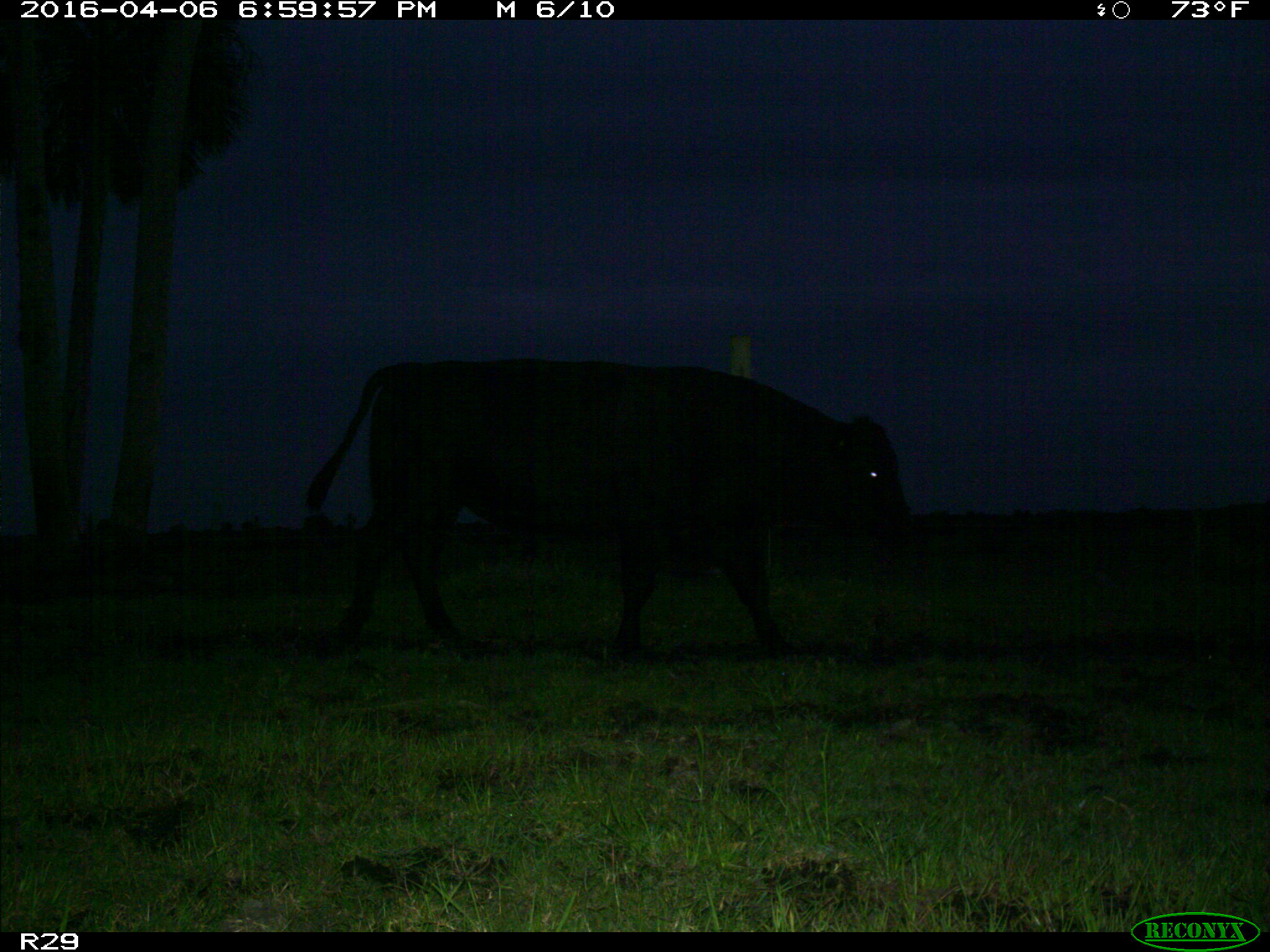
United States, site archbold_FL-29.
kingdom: Animalia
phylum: Chordata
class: Mammalia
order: Artiodactyla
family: Bovidae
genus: Bos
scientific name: Bos taurus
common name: domestic cow